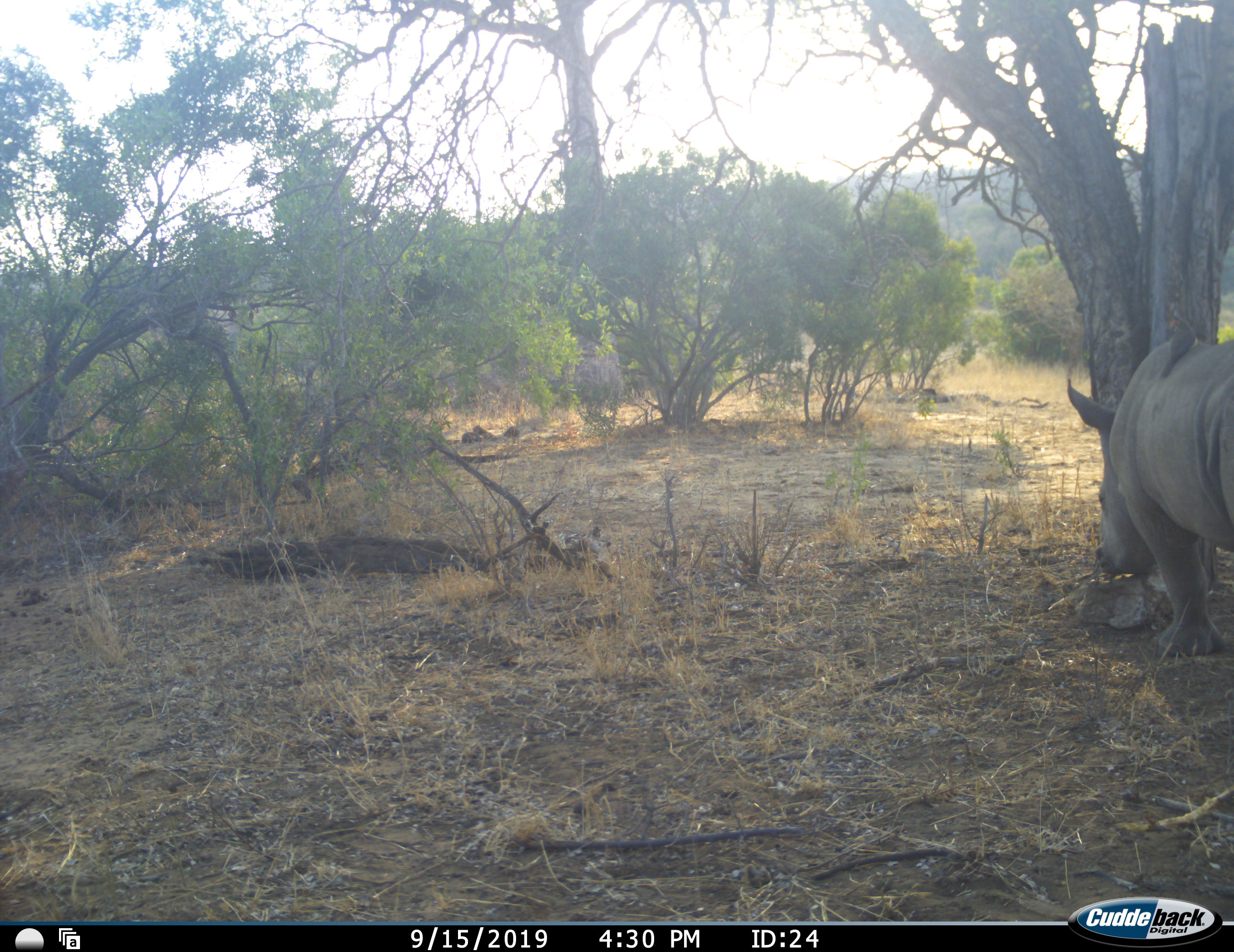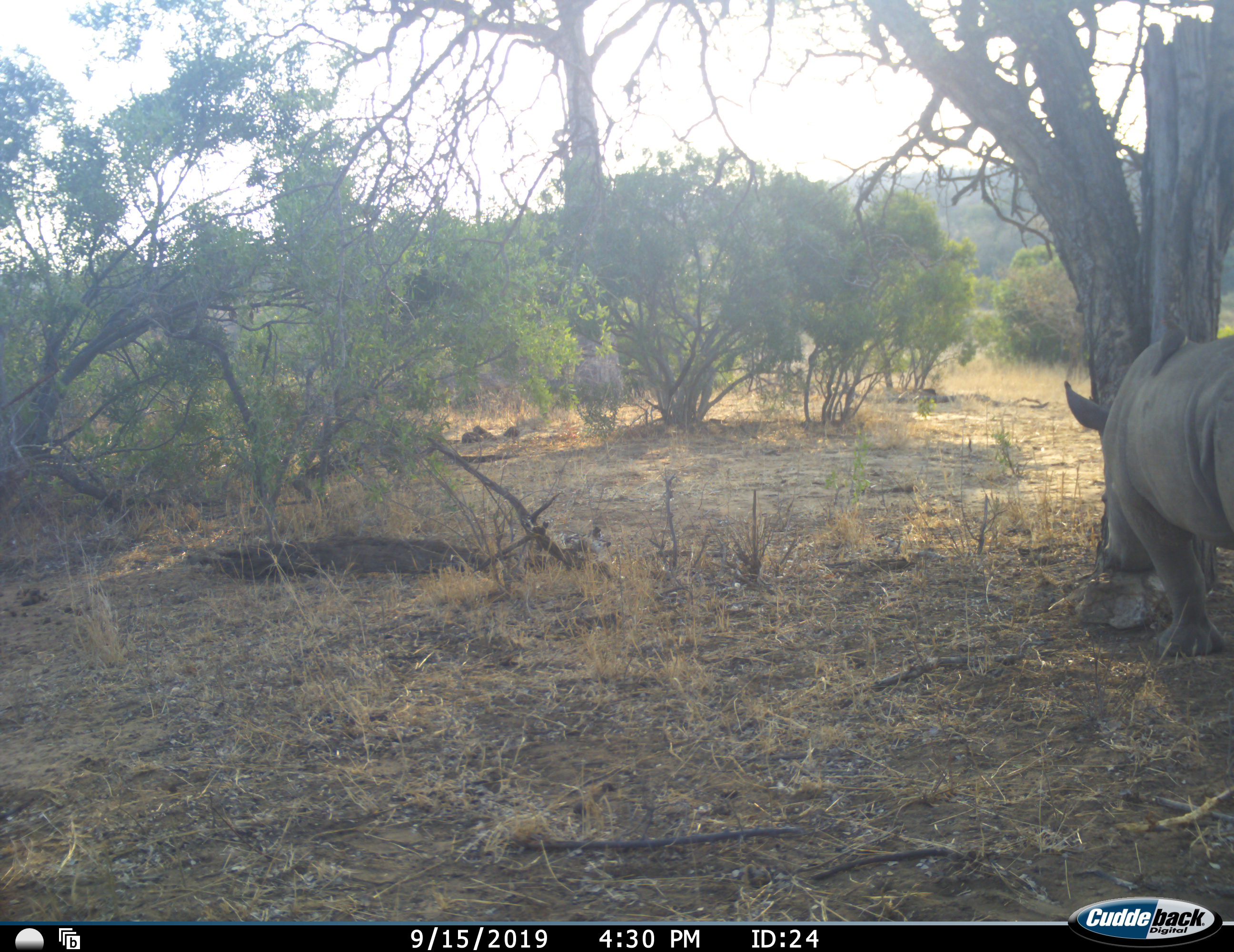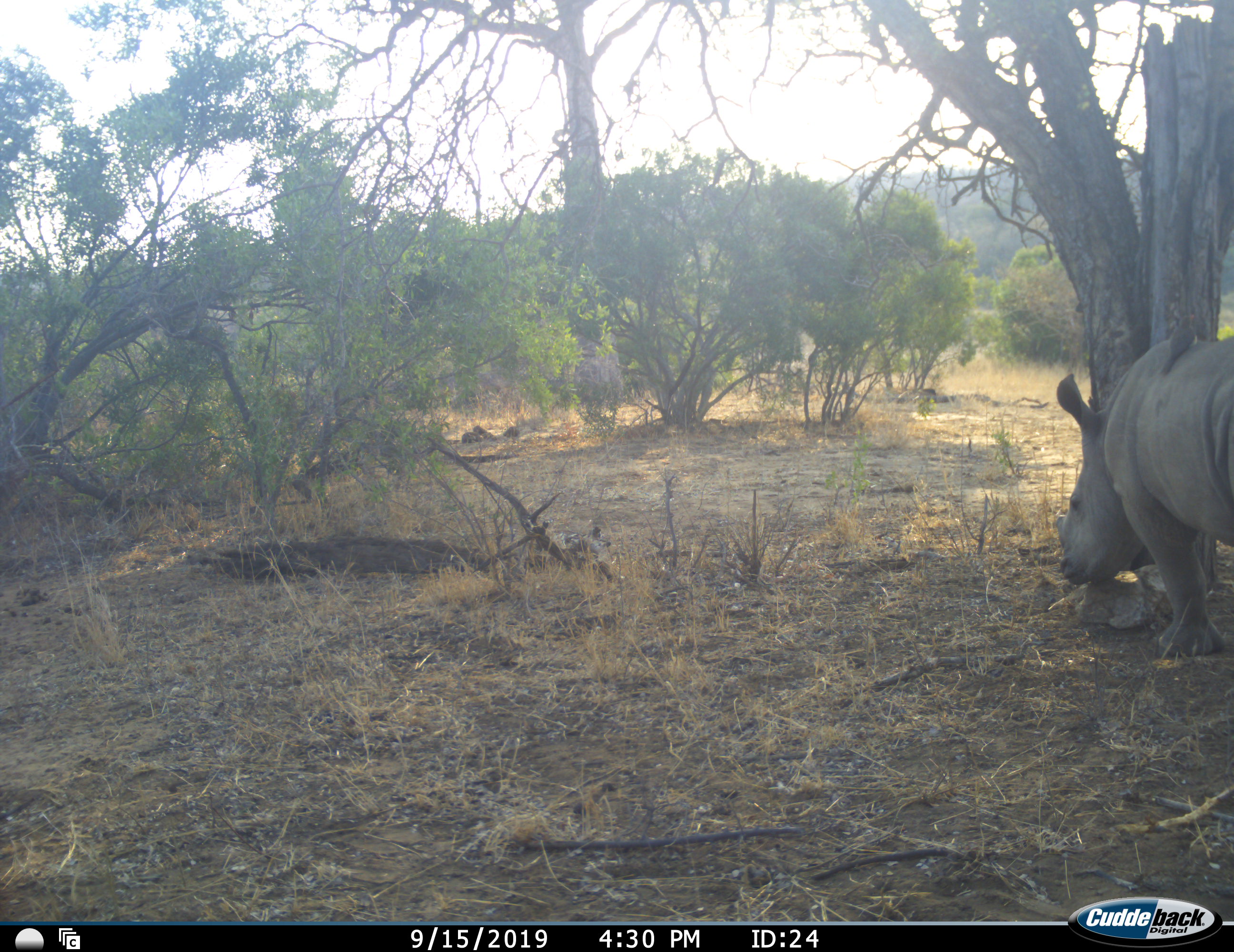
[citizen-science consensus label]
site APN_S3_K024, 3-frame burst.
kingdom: Animalia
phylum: Chordata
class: Mammalia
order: Perissodactyla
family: Rhinocerotidae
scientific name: Rhinocerotidae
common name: unknown rhinoceros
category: rhinocerosunknown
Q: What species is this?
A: Rhinocerosunknown (unknown rhinoceros) (Rhinocerotidae).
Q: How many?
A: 1.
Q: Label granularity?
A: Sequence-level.